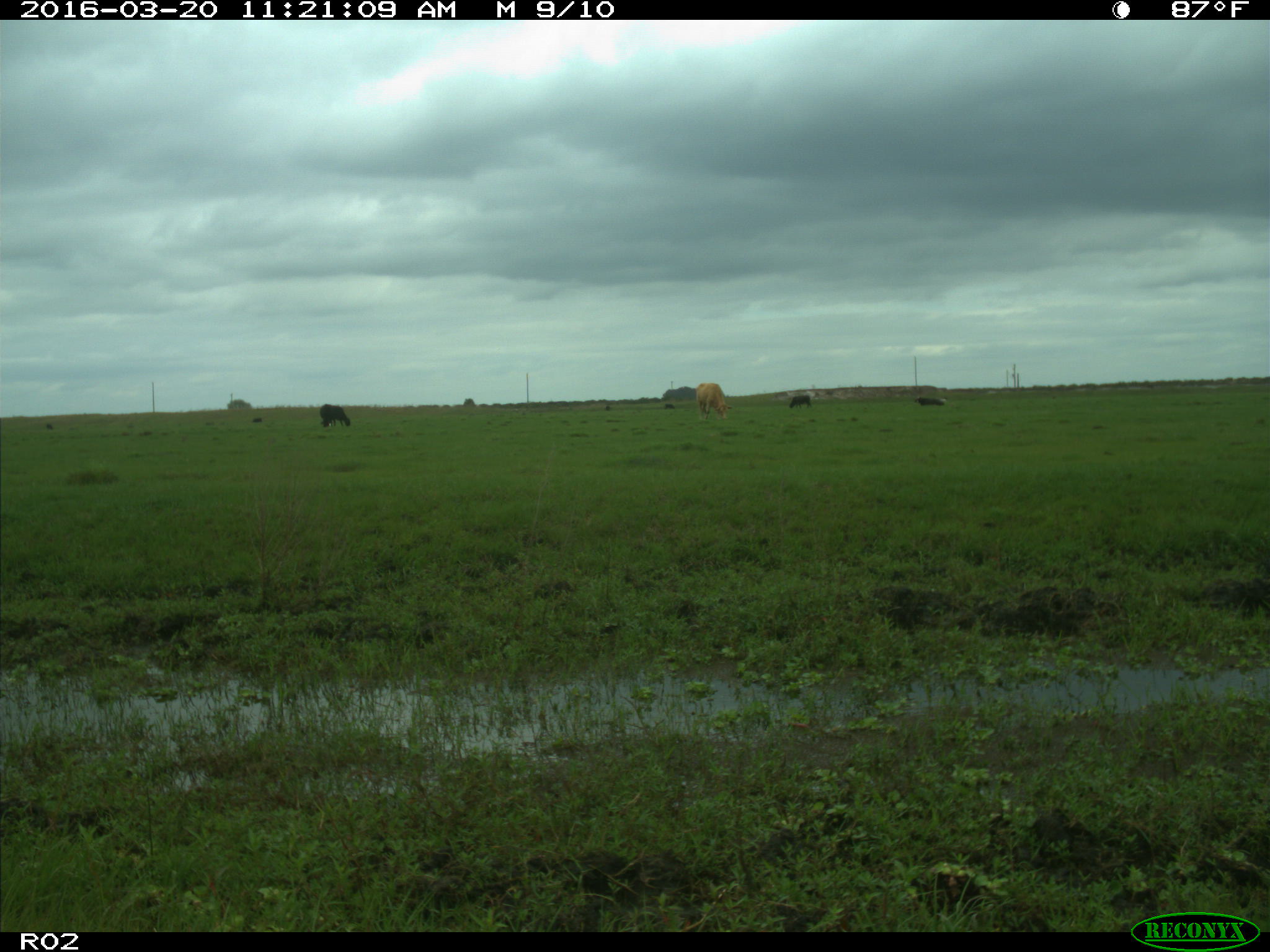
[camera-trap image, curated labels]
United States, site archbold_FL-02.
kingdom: Animalia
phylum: Chordata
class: Mammalia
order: Artiodactyla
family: Bovidae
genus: Bos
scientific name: Bos taurus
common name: domestic cow